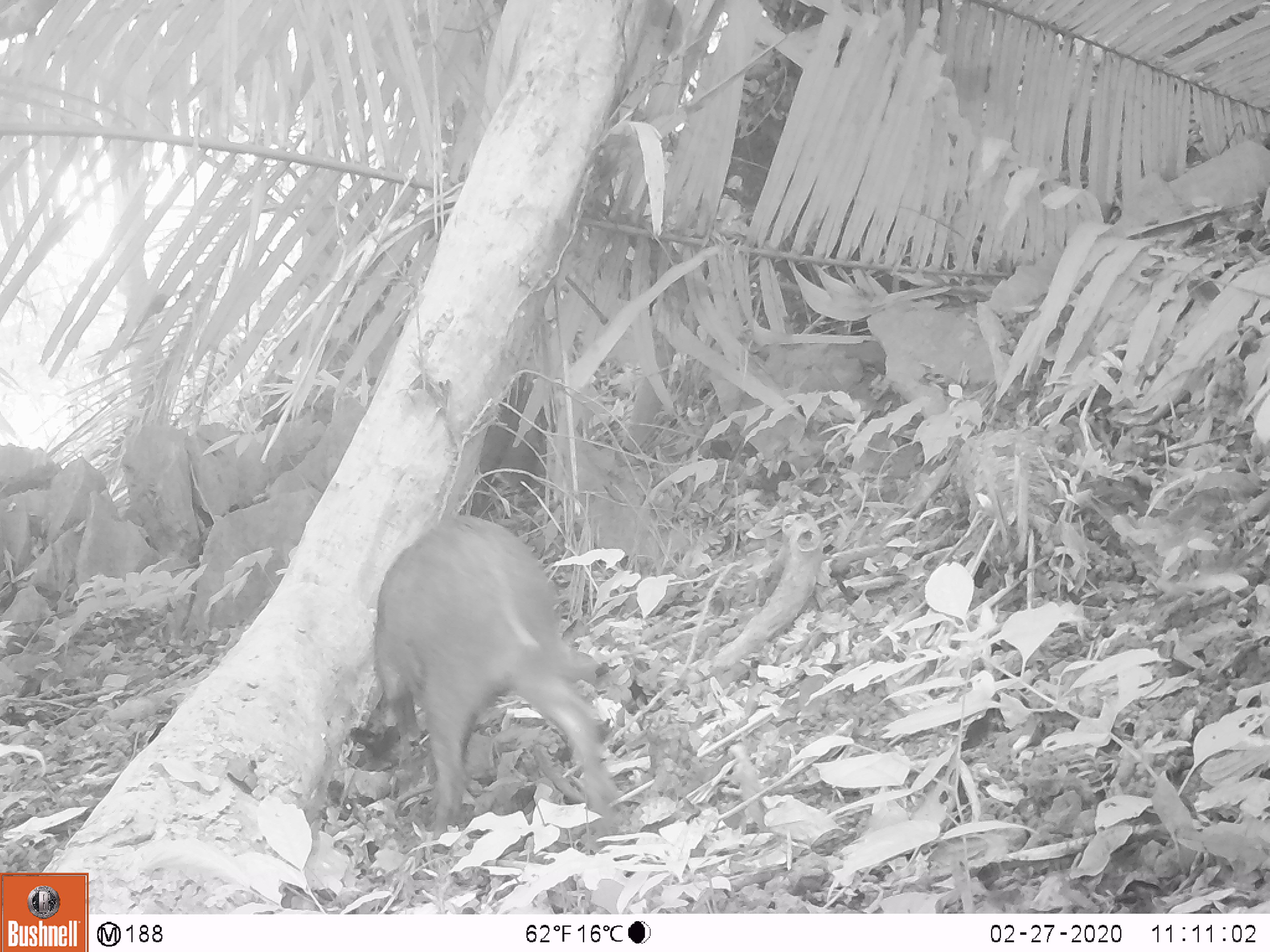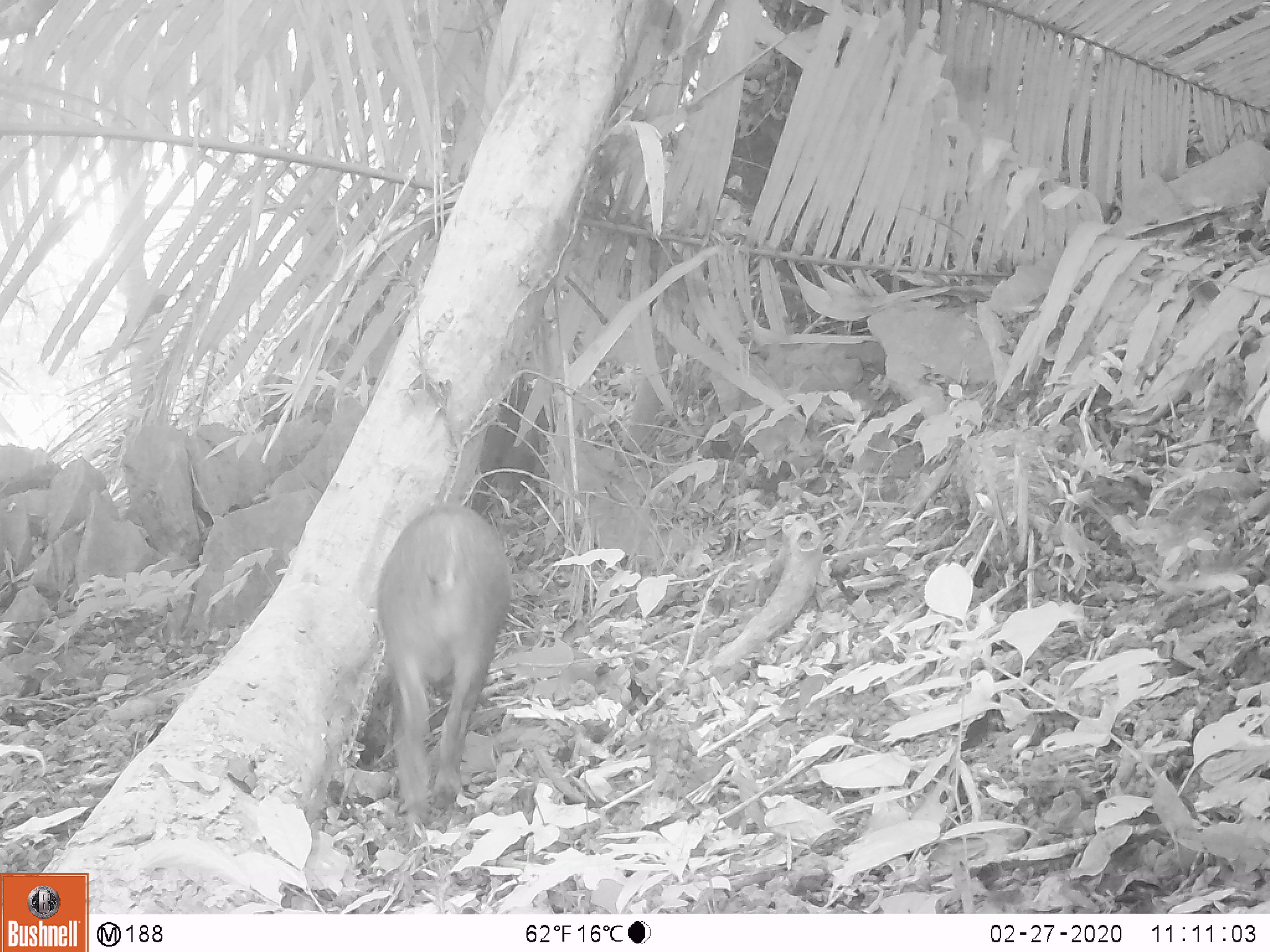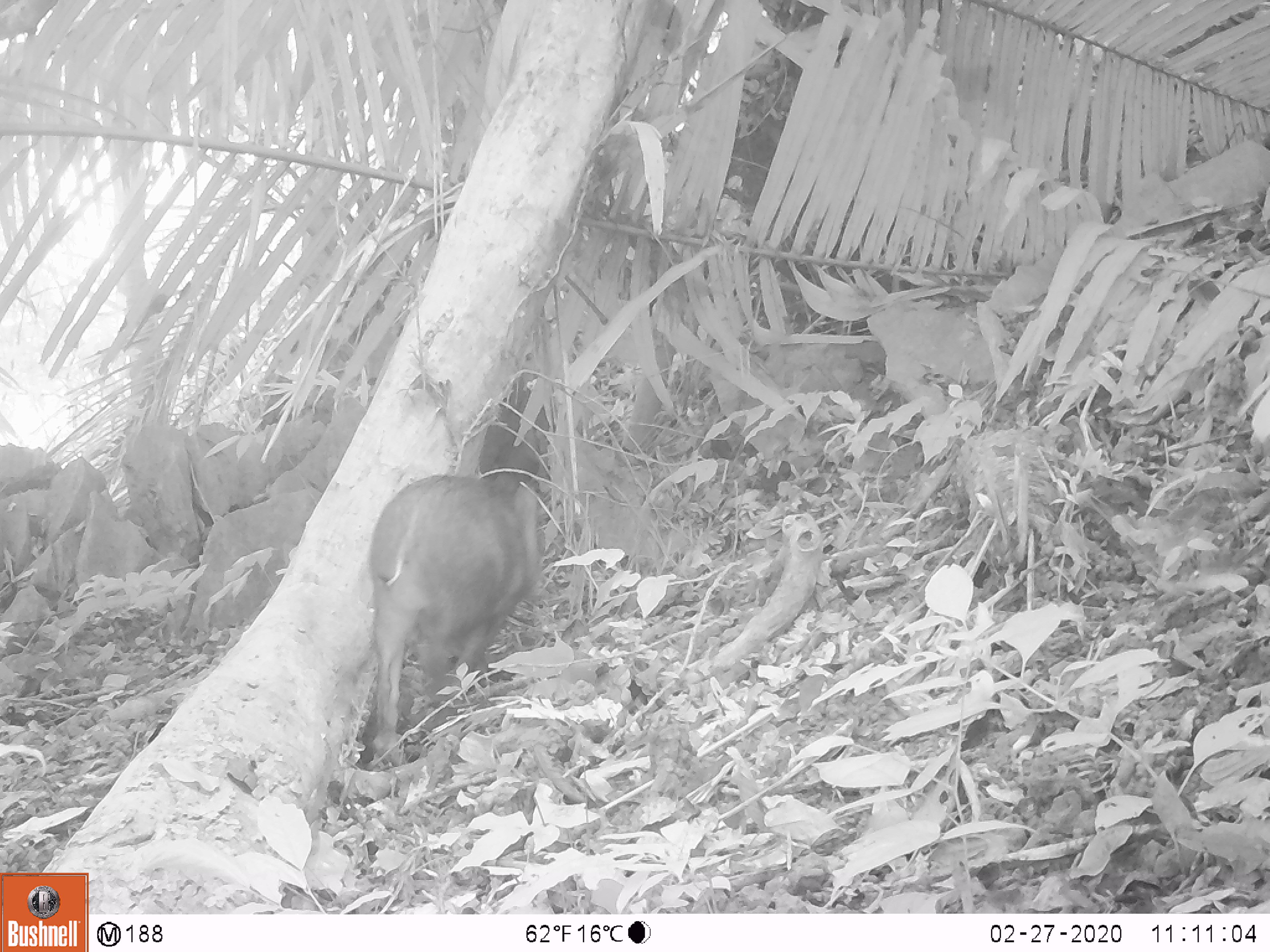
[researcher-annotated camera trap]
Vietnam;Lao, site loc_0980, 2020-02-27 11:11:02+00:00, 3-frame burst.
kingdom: Animalia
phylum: Chordata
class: Mammalia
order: Artiodactyla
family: Suidae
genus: Sus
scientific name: Sus scrofa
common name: eurasian wild pig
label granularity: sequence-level